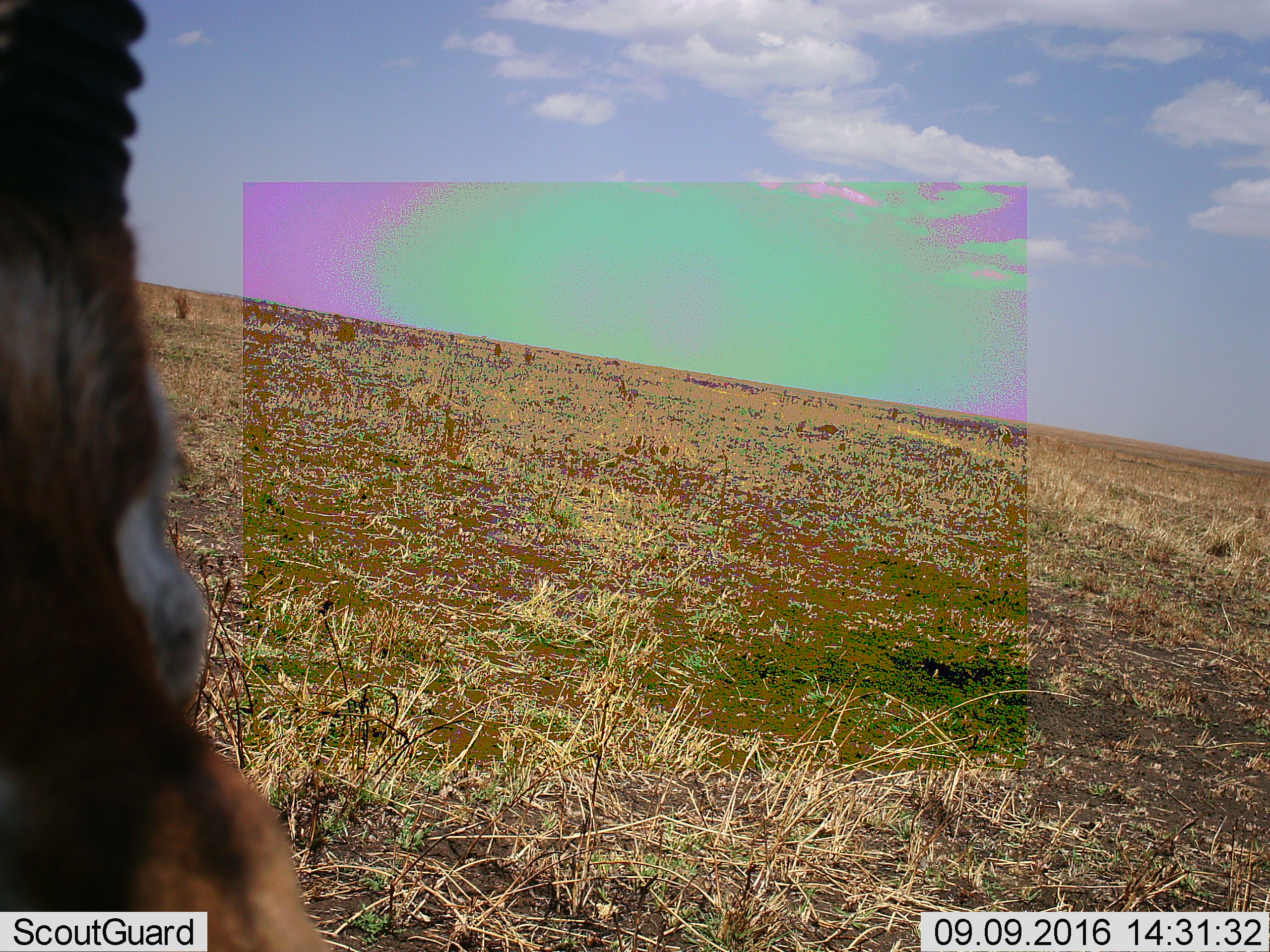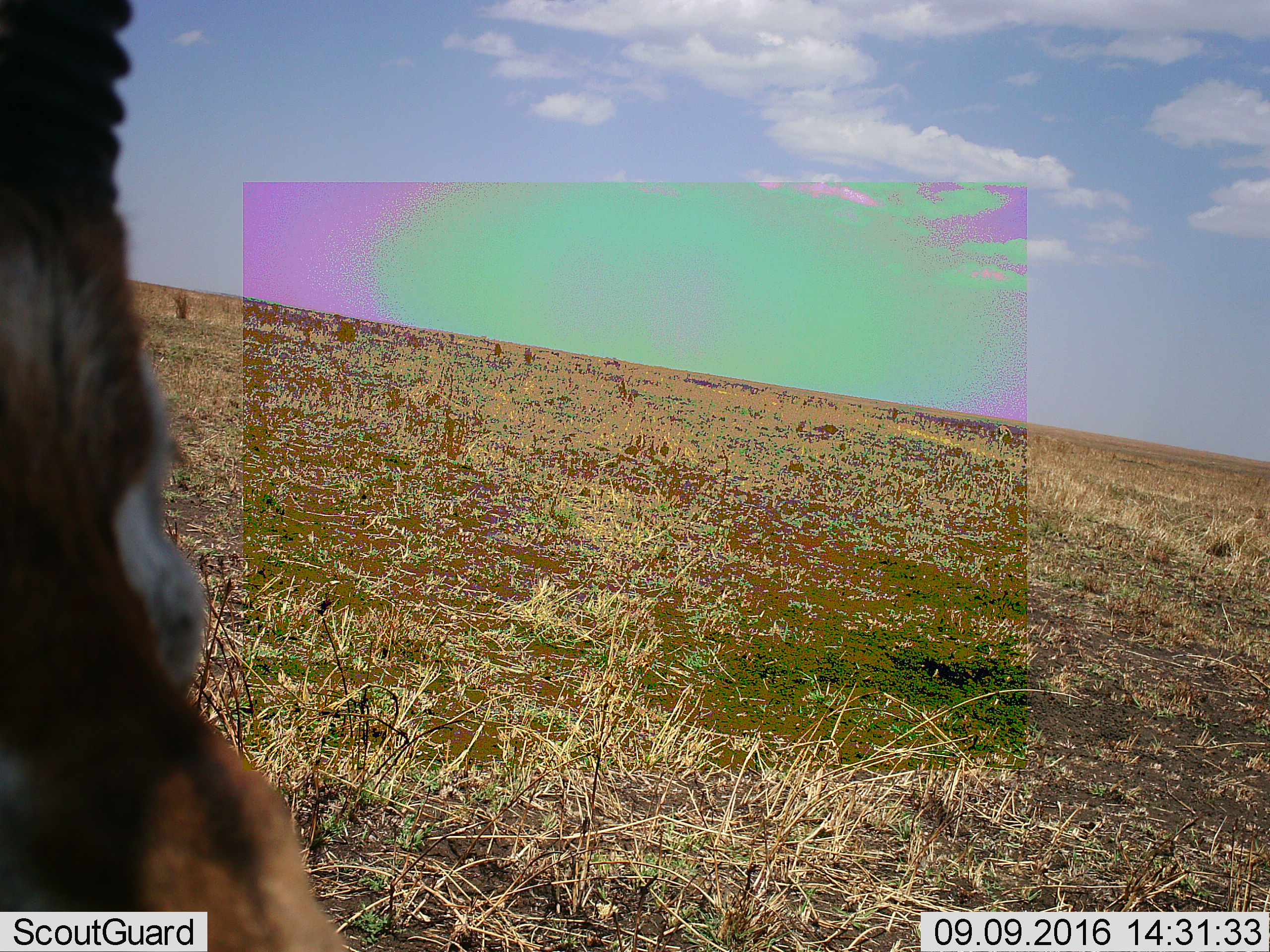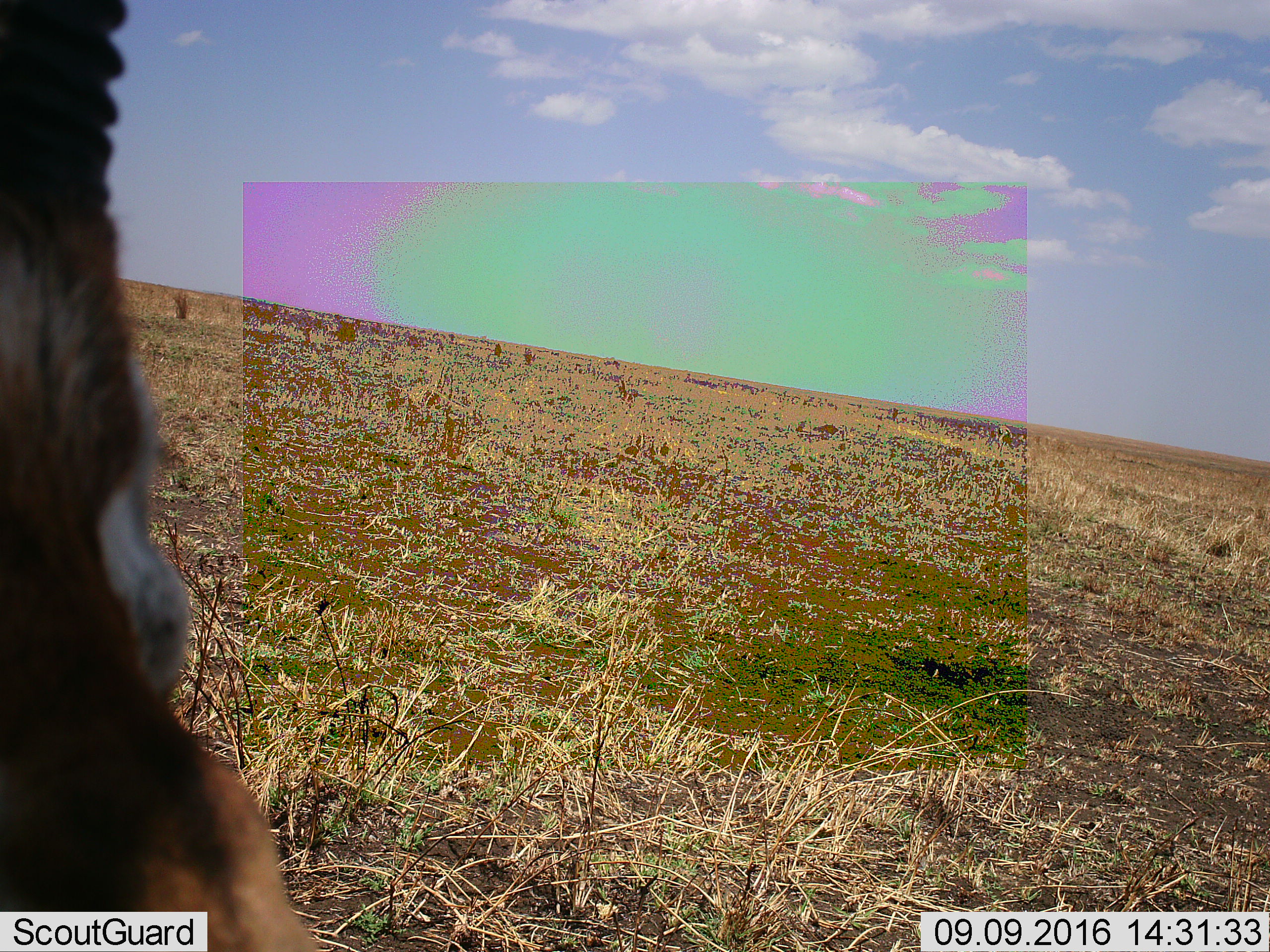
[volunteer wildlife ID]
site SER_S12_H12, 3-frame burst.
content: unidentified animal